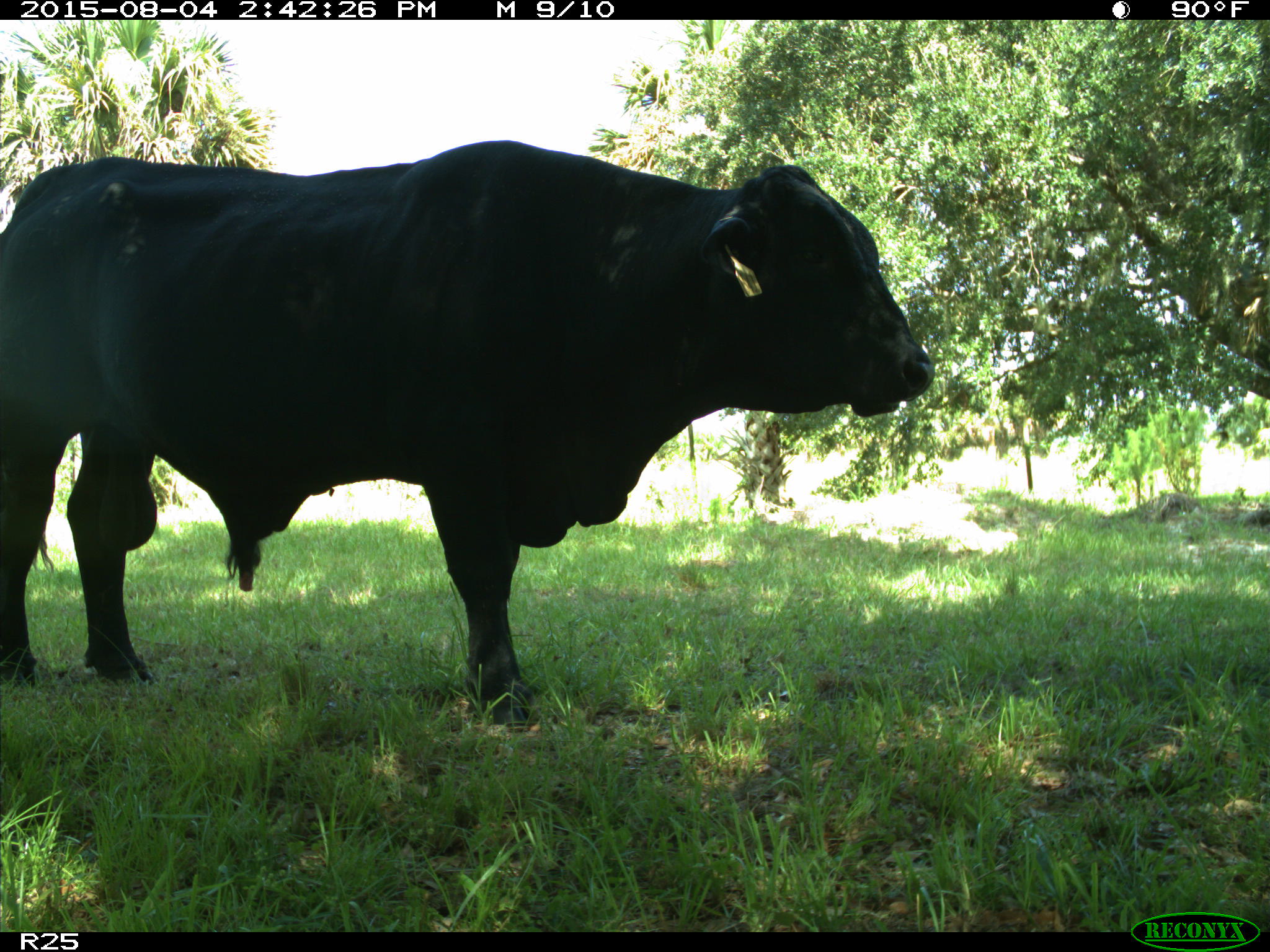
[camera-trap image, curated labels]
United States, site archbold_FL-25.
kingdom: Animalia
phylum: Chordata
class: Mammalia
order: Artiodactyla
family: Bovidae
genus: Bos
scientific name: Bos taurus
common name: domestic cow